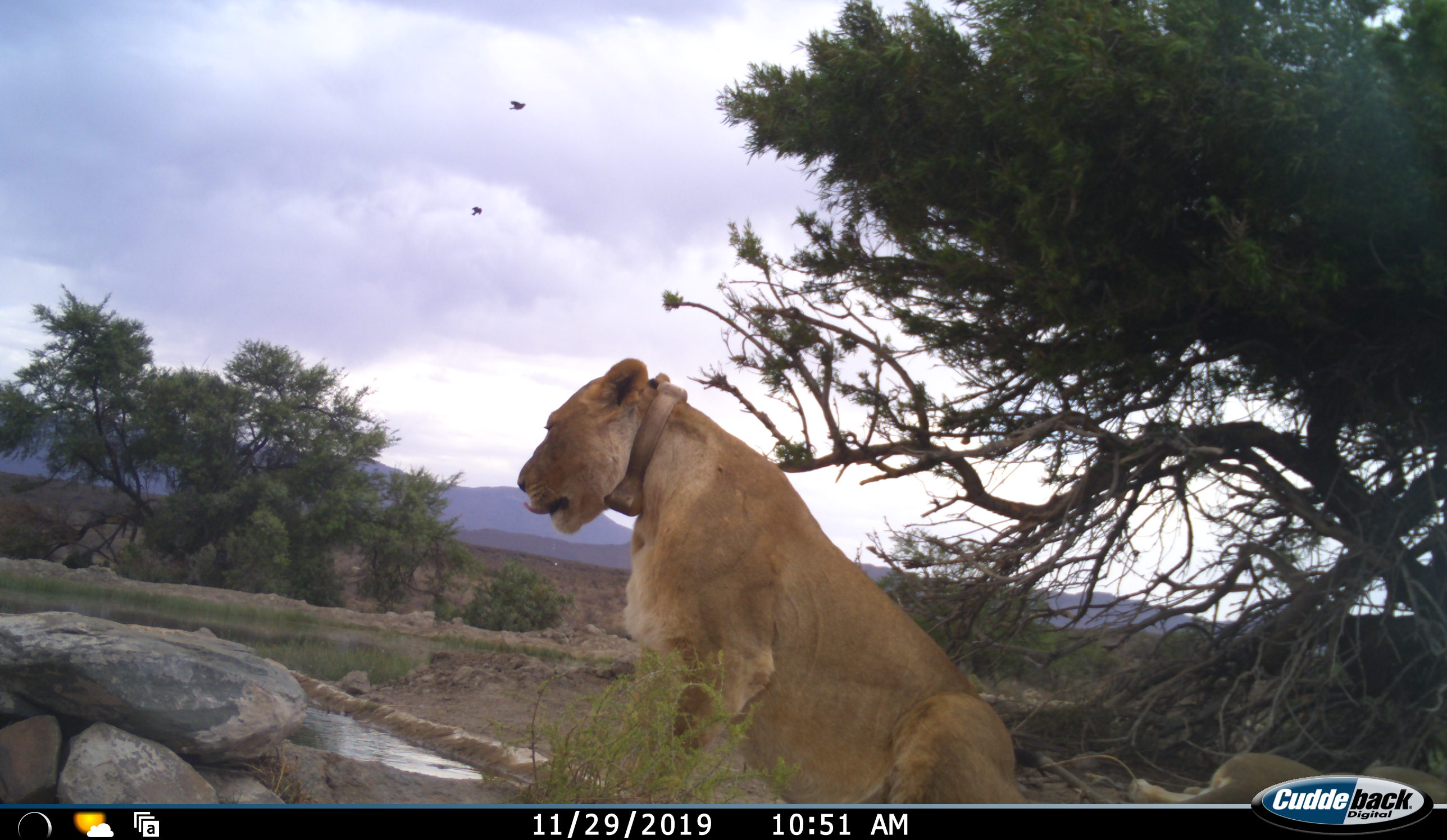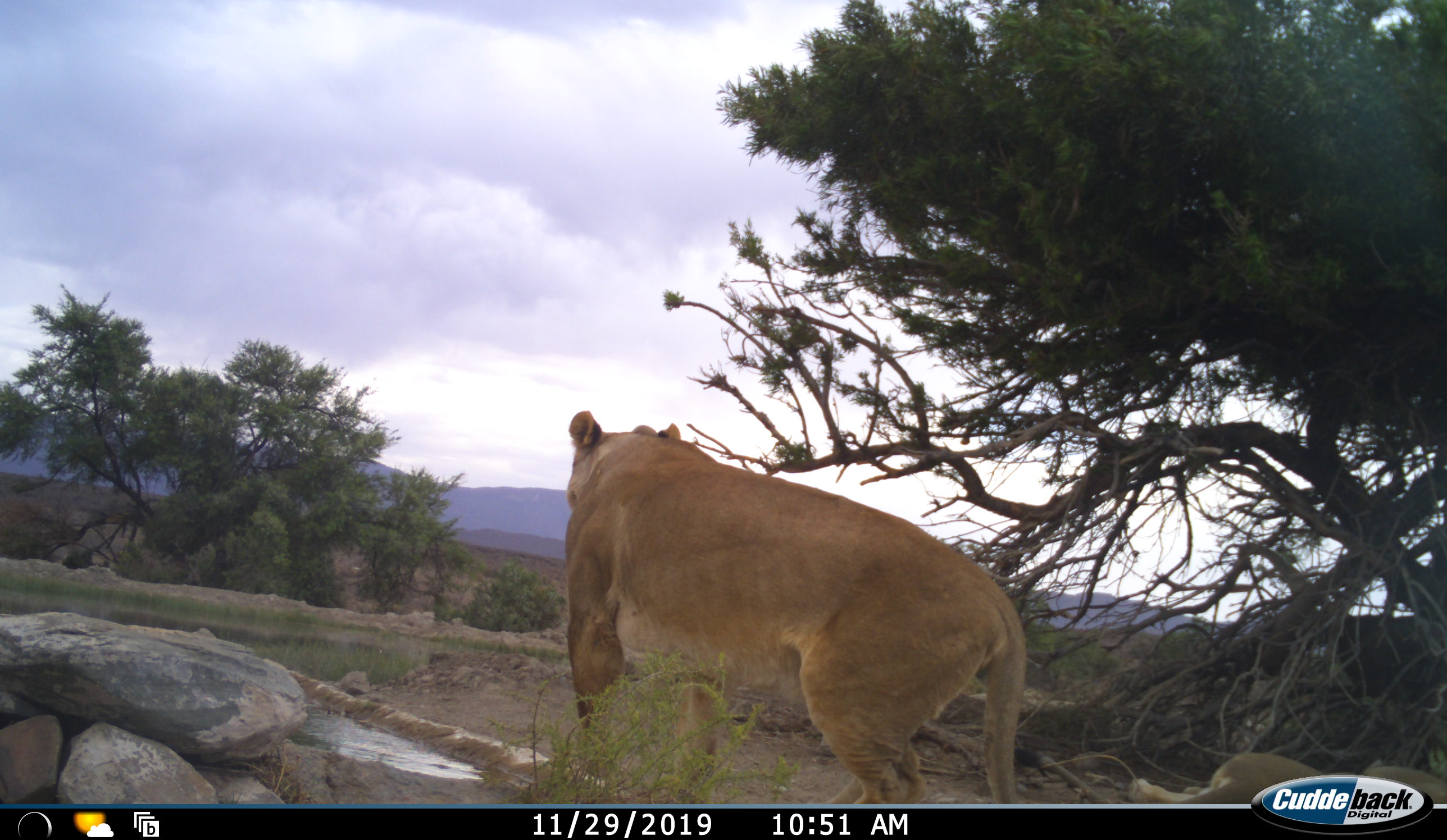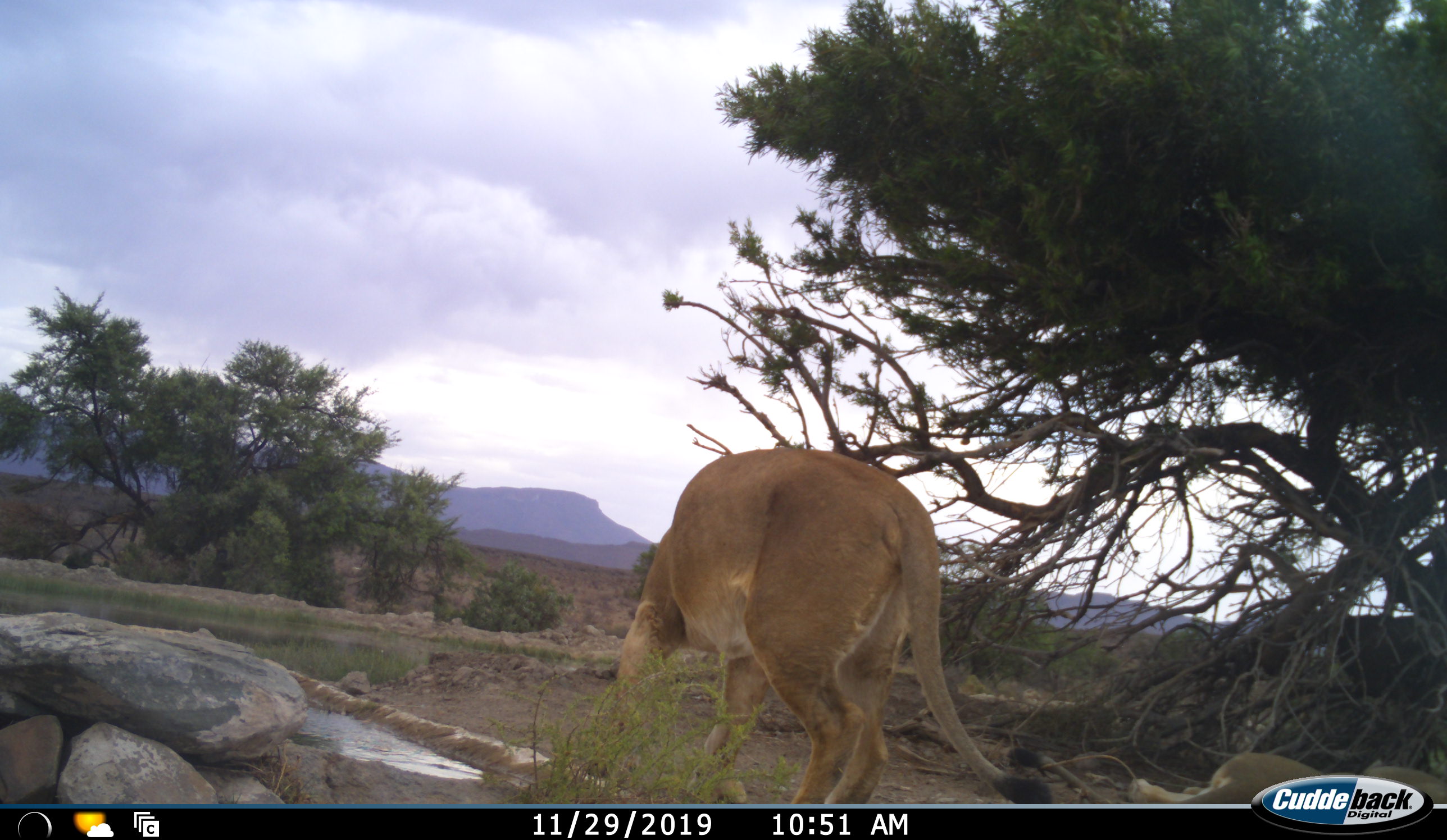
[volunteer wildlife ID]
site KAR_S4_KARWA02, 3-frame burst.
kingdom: Animalia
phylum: Chordata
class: Mammalia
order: Carnivora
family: Felidae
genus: Panthera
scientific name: Panthera leo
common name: lion female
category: lionfemale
Lionfemale (lion female) (Panthera leo), count 1. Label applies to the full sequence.